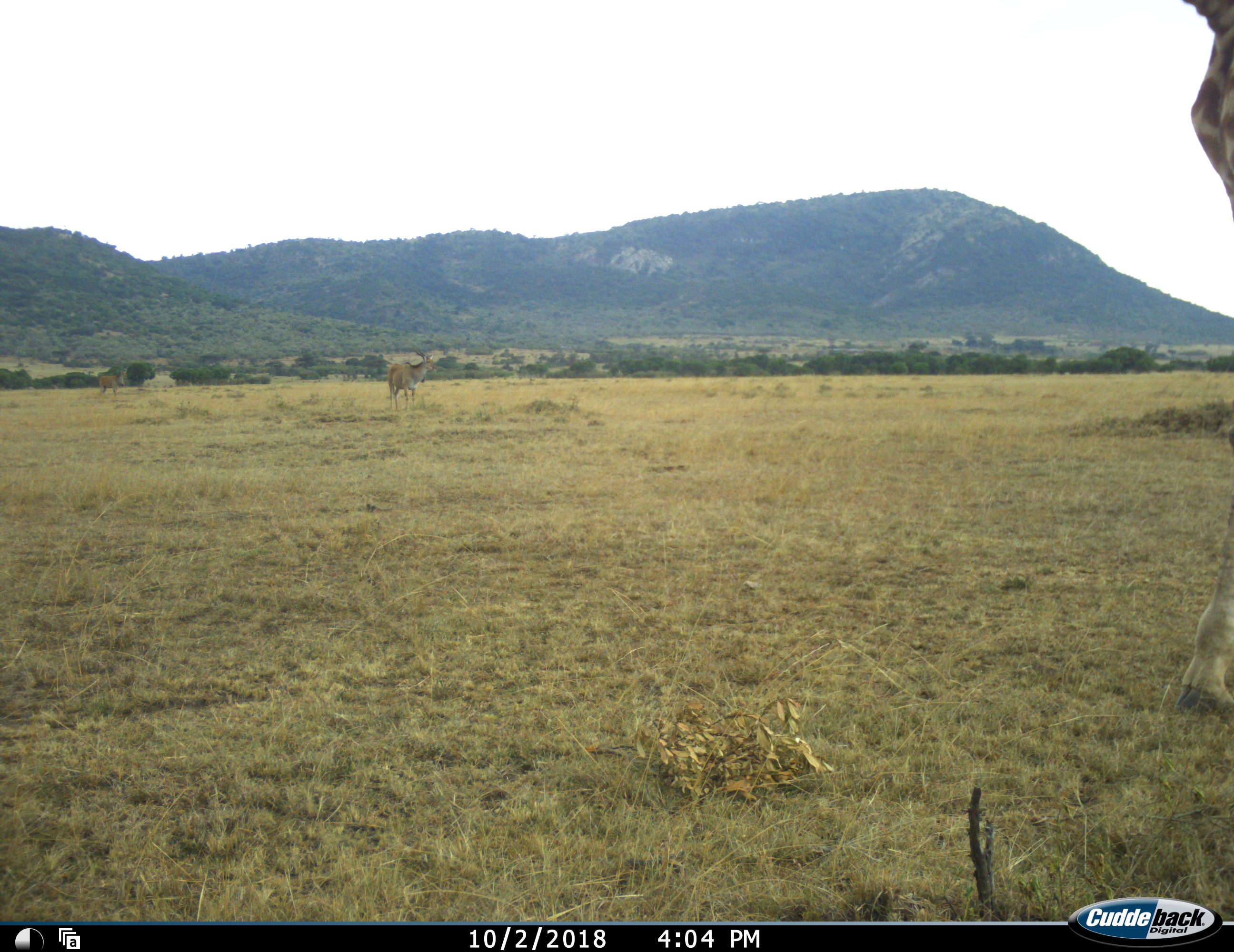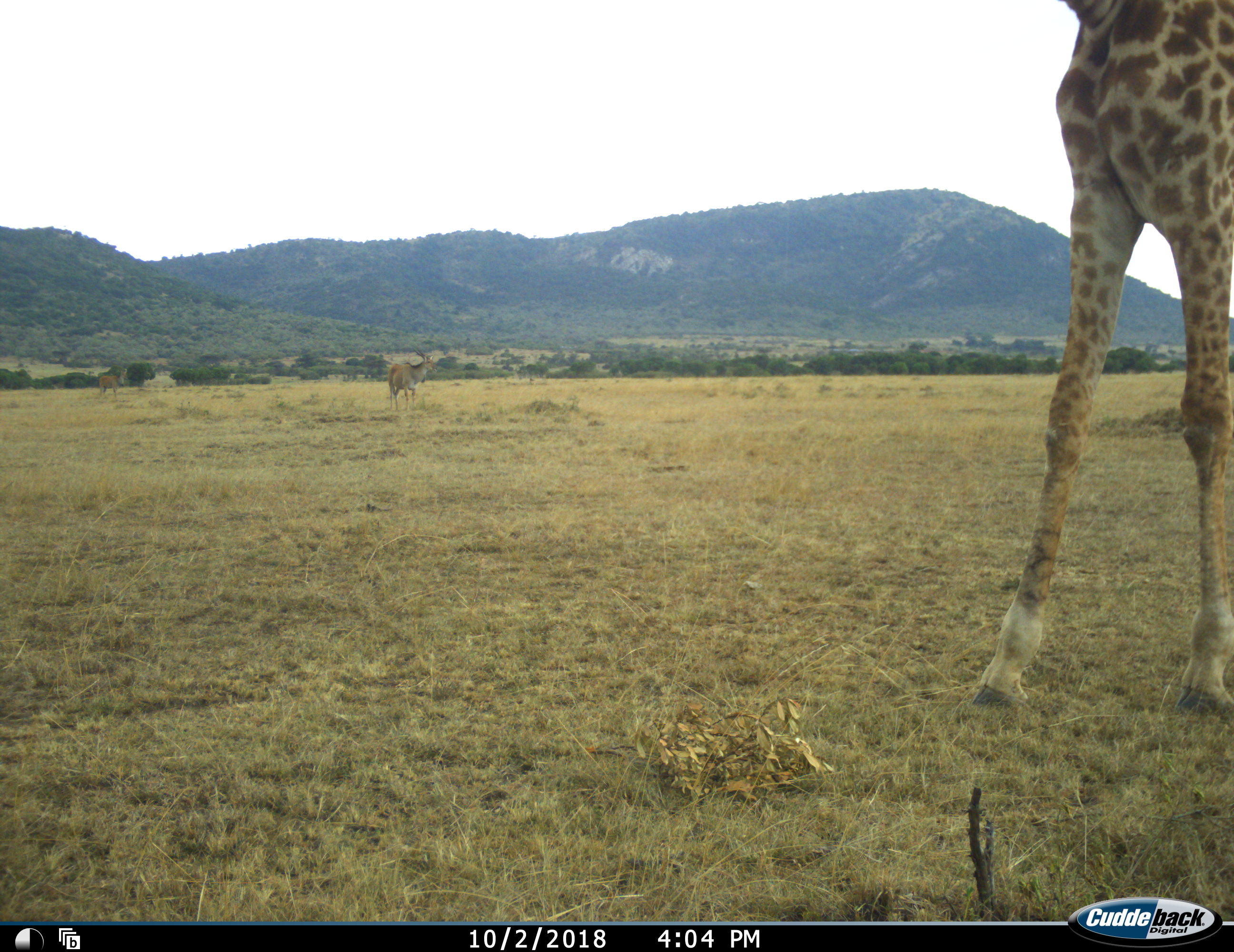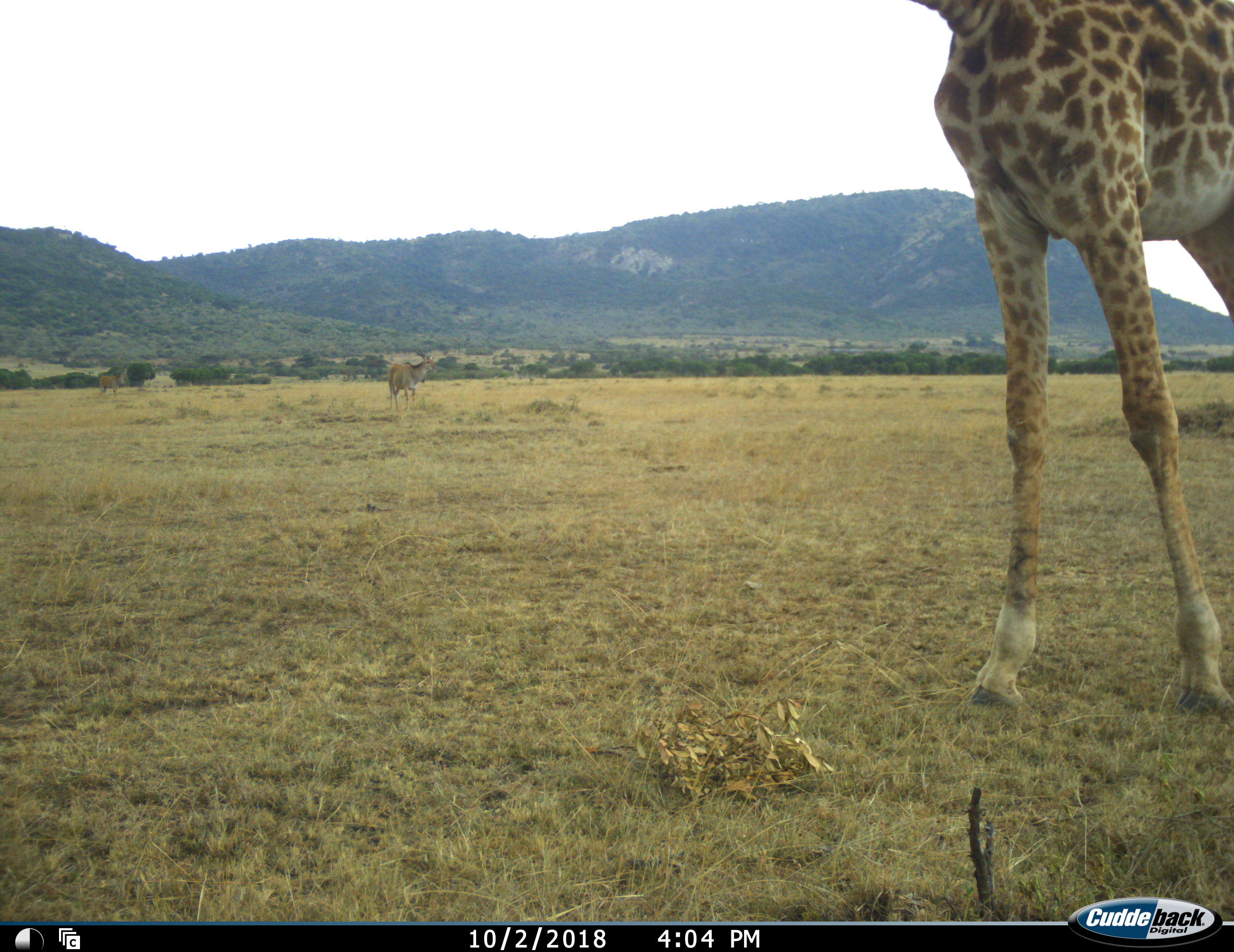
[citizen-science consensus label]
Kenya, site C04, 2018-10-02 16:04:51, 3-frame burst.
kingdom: Animalia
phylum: Chordata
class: Mammalia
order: Artiodactyla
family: Bovidae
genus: Tragelaphus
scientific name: Tragelaphus oryx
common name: eland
Eland (Tragelaphus oryx), count 2. Behavior (volunteer vote fractions): standing 83%, resting 0%, moving 17%, interacting 0%. Young present (vote fraction): 0%. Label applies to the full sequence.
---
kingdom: Animalia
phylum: Chordata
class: Mammalia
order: Artiodactyla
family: Giraffidae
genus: Giraffa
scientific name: Giraffa camelopardalis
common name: giraffe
Giraffe (Giraffa camelopardalis), count 1. Behavior (volunteer vote fractions): standing 12%, resting 0%, moving 88%, interacting 0%. Young present (vote fraction): 0%. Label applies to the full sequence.